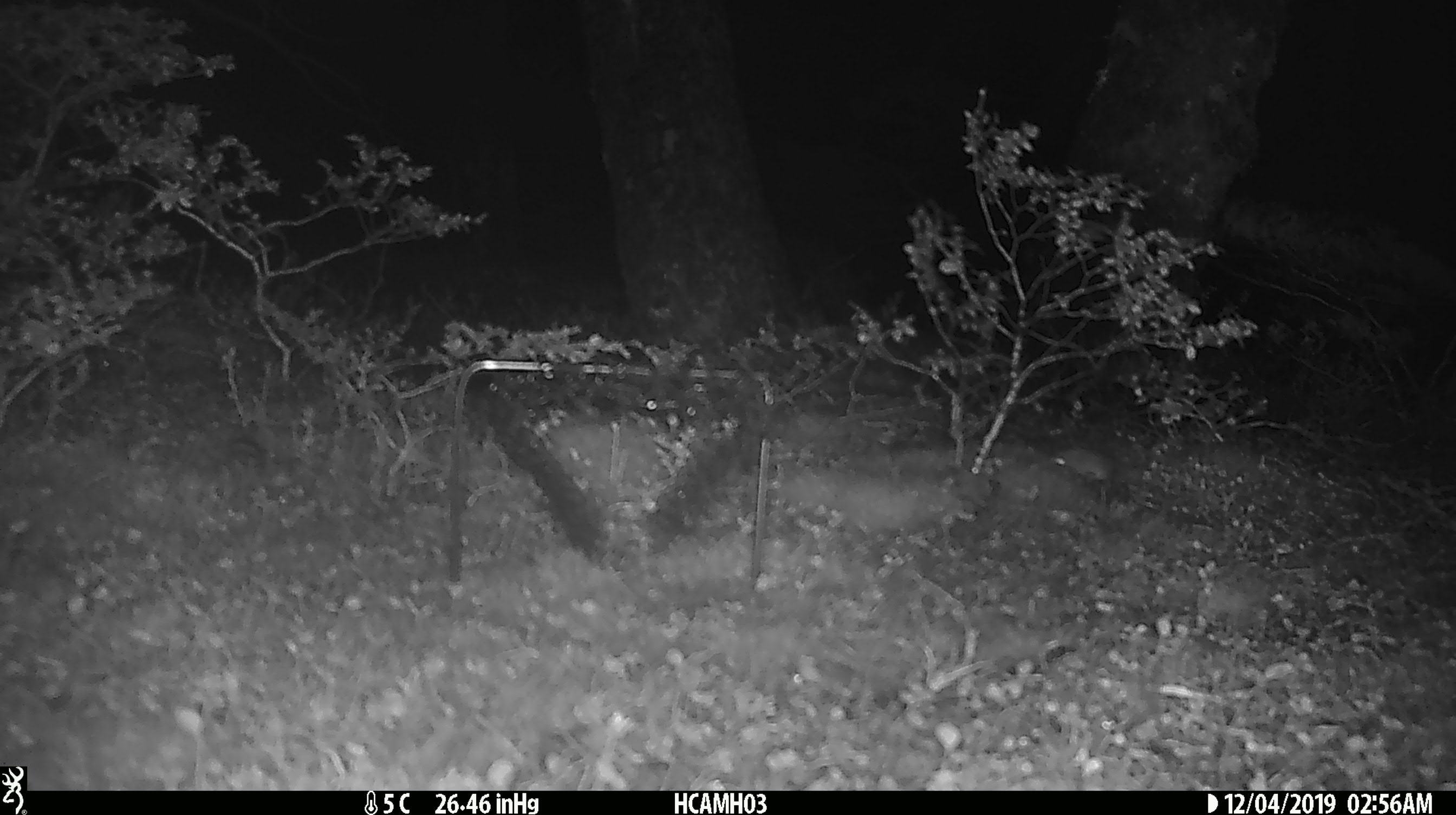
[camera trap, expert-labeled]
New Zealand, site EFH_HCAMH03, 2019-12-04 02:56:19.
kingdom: Animalia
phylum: Chordata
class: Mammalia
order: Rodentia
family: Muridae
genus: Mus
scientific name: Mus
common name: mouse